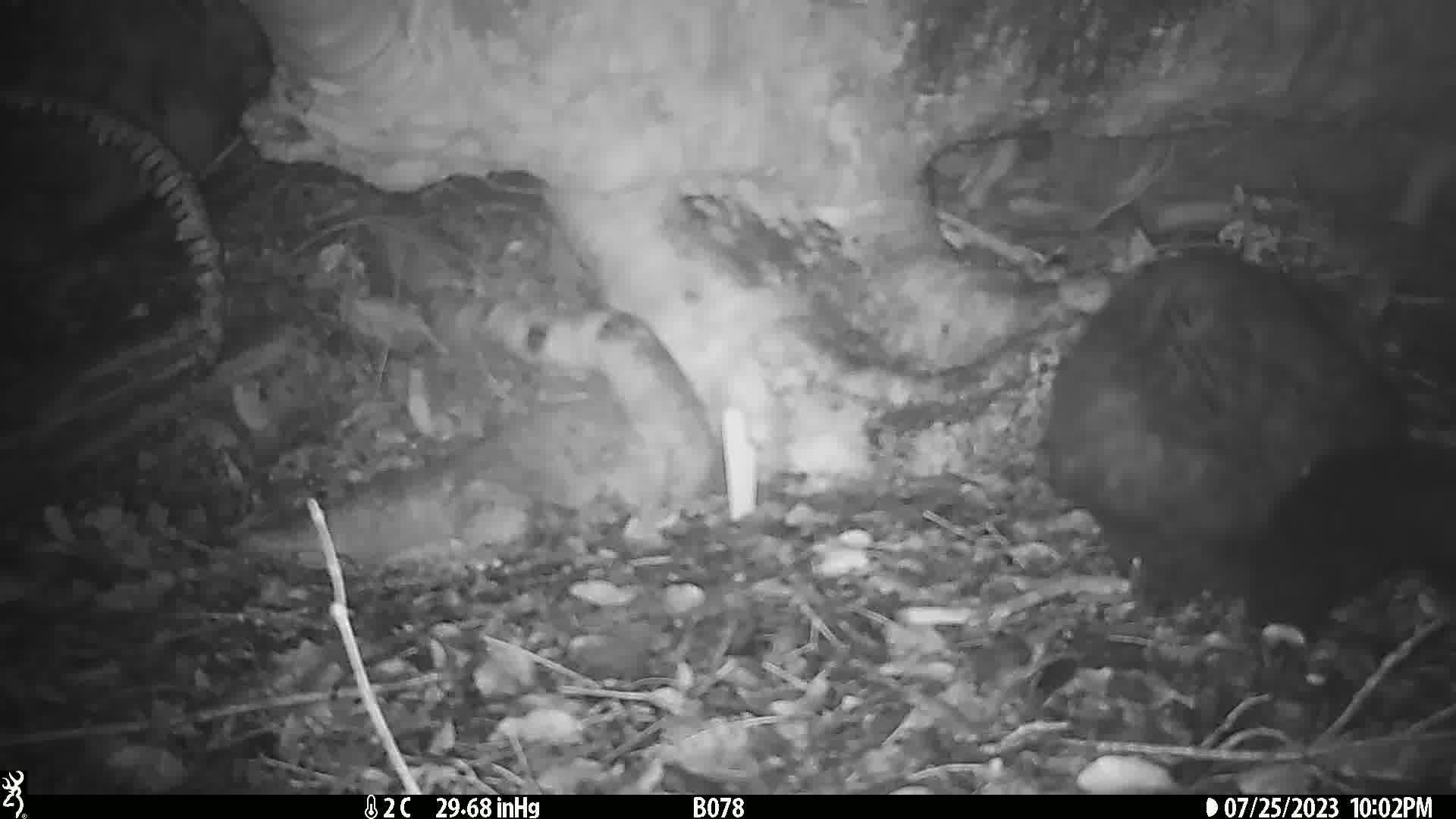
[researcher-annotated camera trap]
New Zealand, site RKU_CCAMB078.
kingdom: Animalia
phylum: Chordata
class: Mammalia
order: Diprotodontia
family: Phalangeridae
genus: Trichosurus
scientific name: Trichosurus vulpecula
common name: common brushtail possum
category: possum